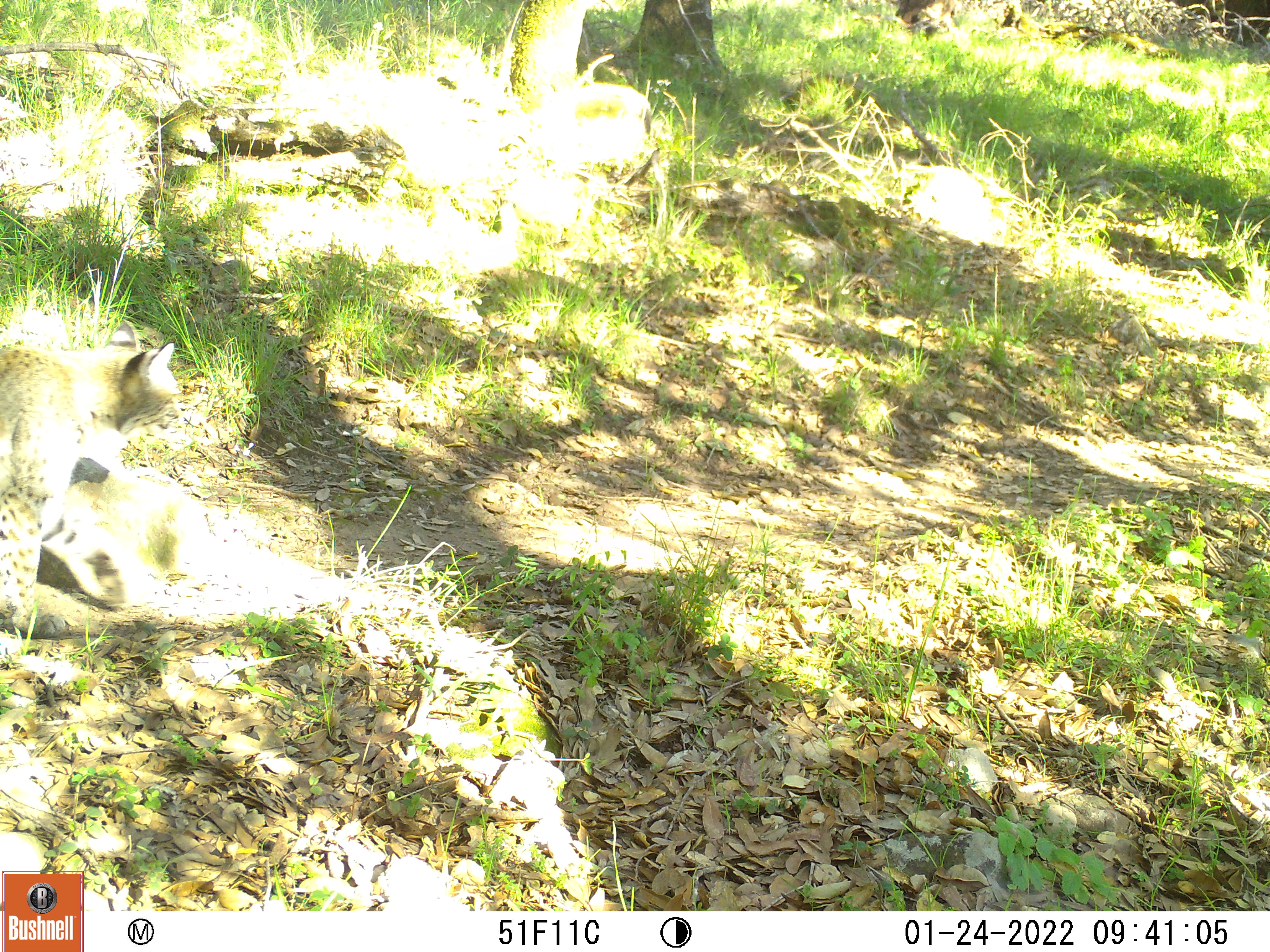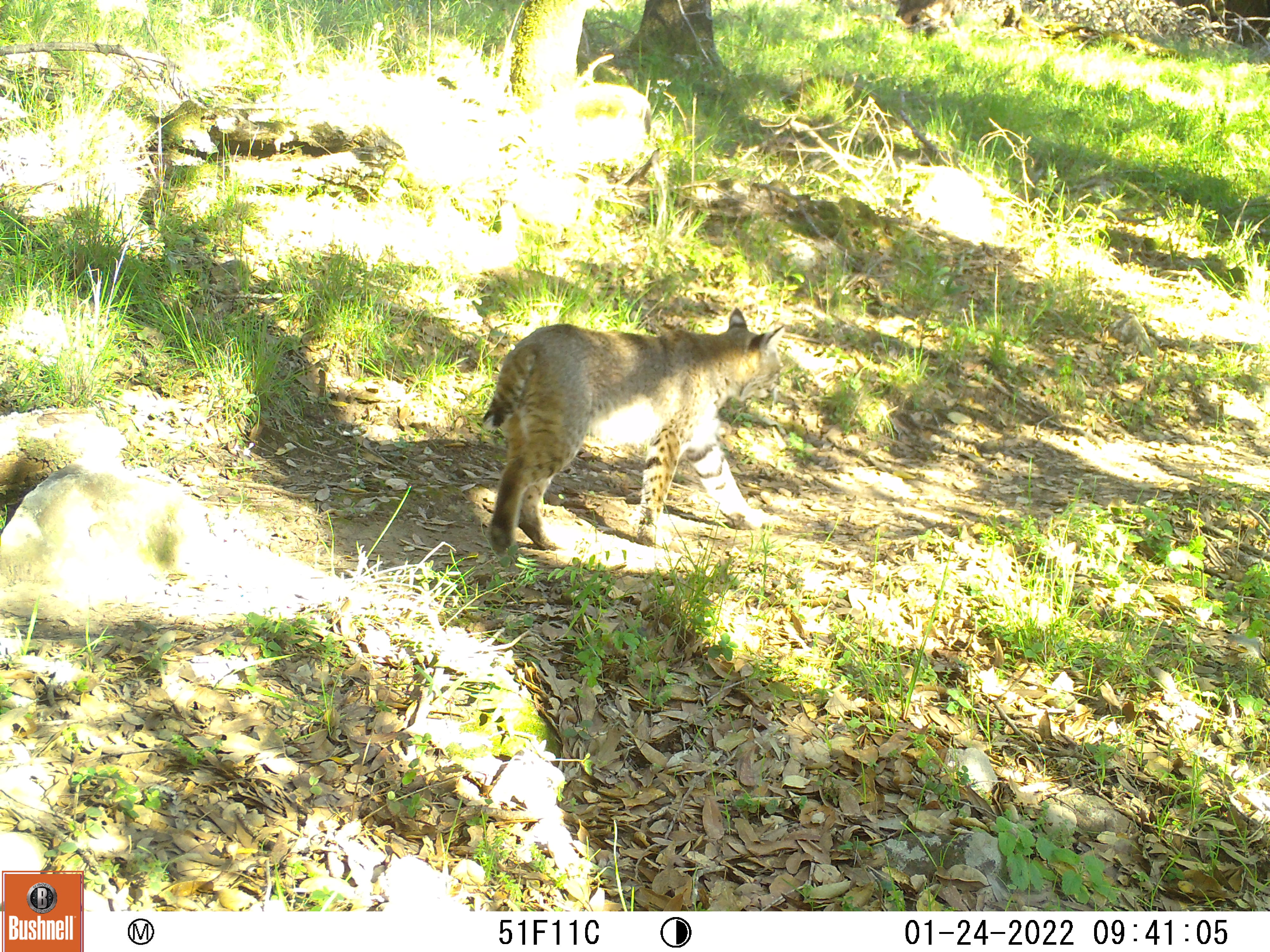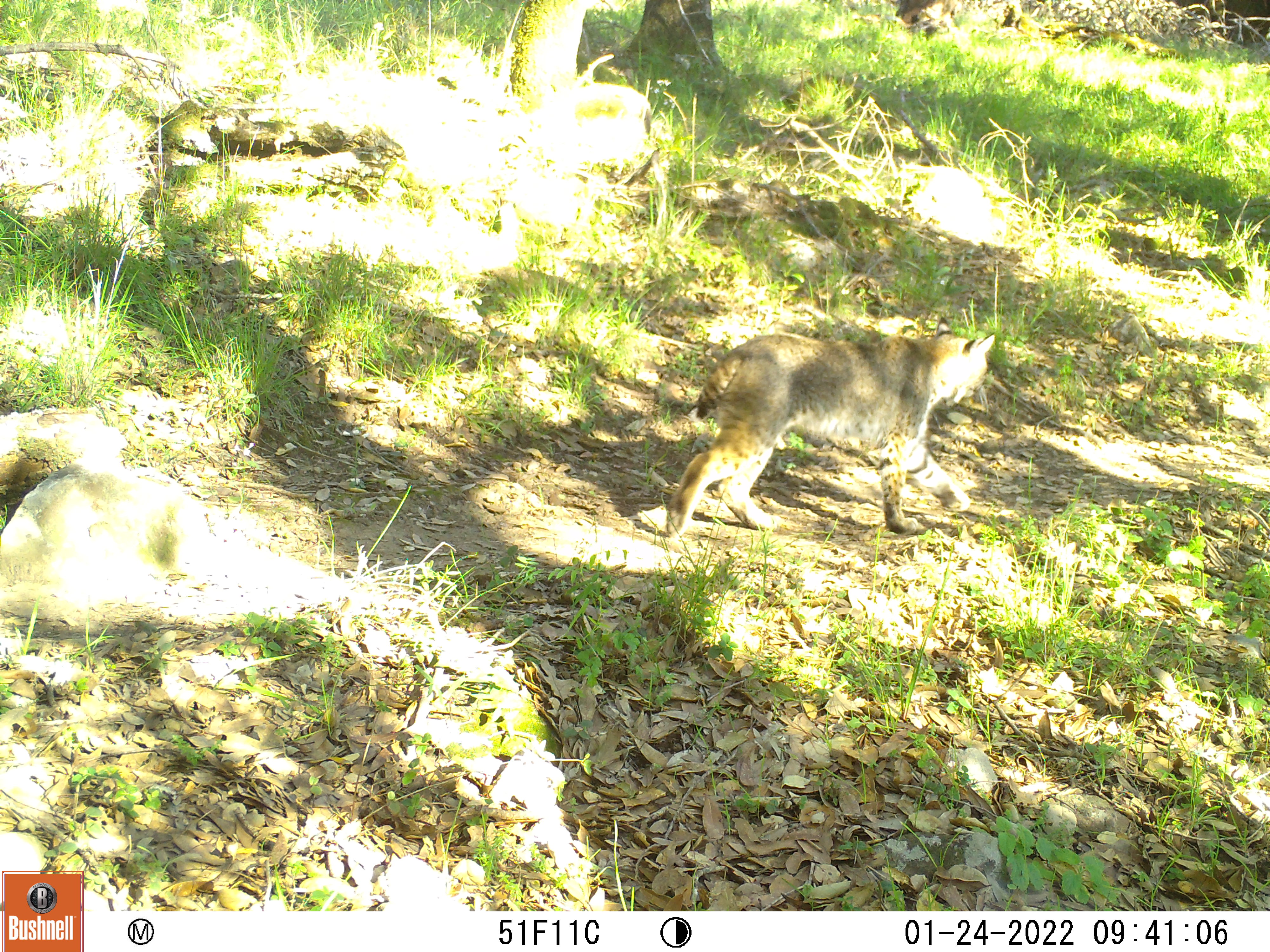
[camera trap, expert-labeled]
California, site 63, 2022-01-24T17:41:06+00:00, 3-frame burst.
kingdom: Animalia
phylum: Chordata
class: Mammalia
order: Carnivora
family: Felidae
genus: Lynx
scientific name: Lynx rufus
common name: bobcat